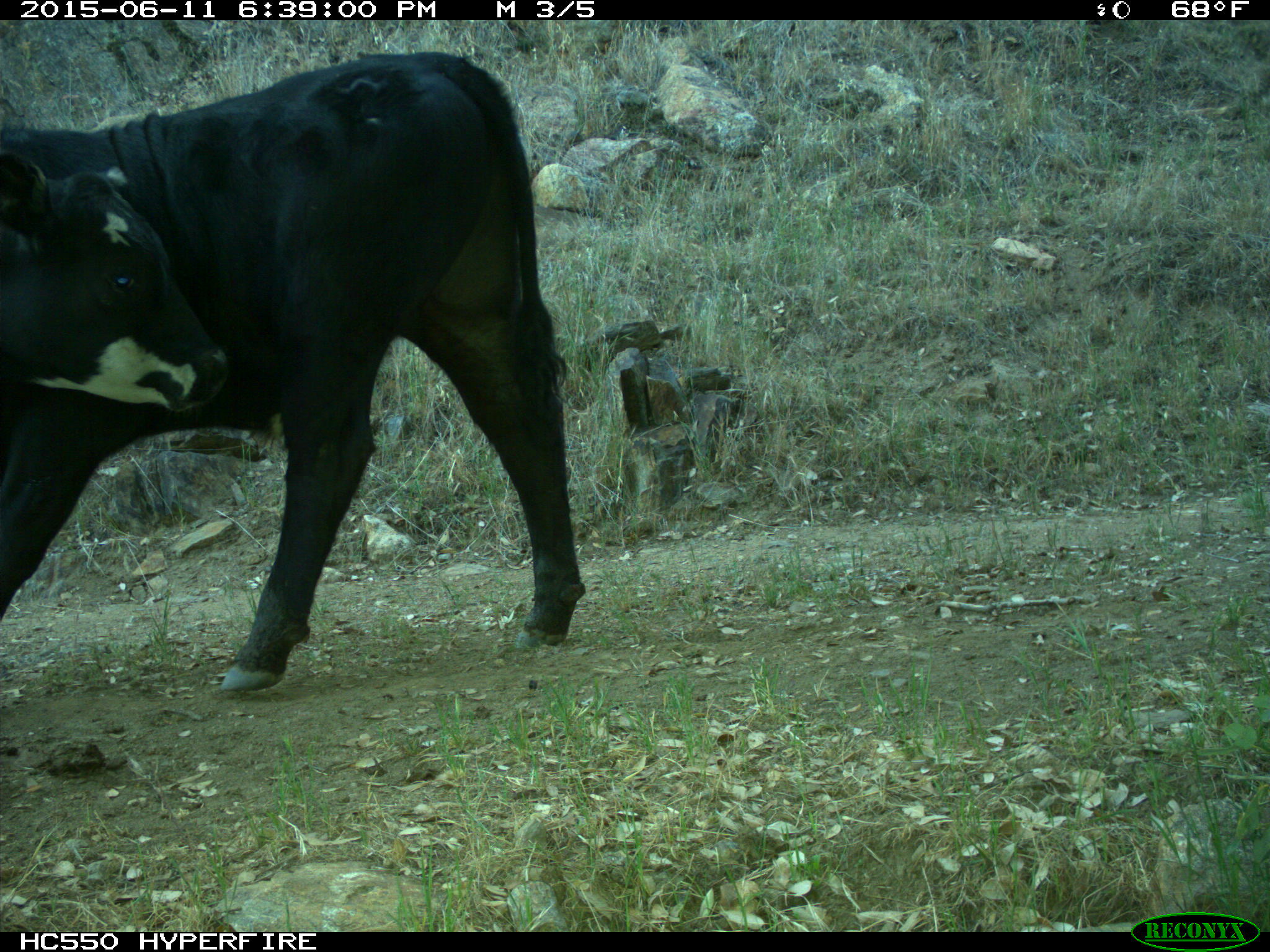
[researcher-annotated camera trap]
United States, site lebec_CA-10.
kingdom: Animalia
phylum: Chordata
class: Mammalia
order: Artiodactyla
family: Bovidae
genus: Bos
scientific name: Bos taurus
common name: domestic cow